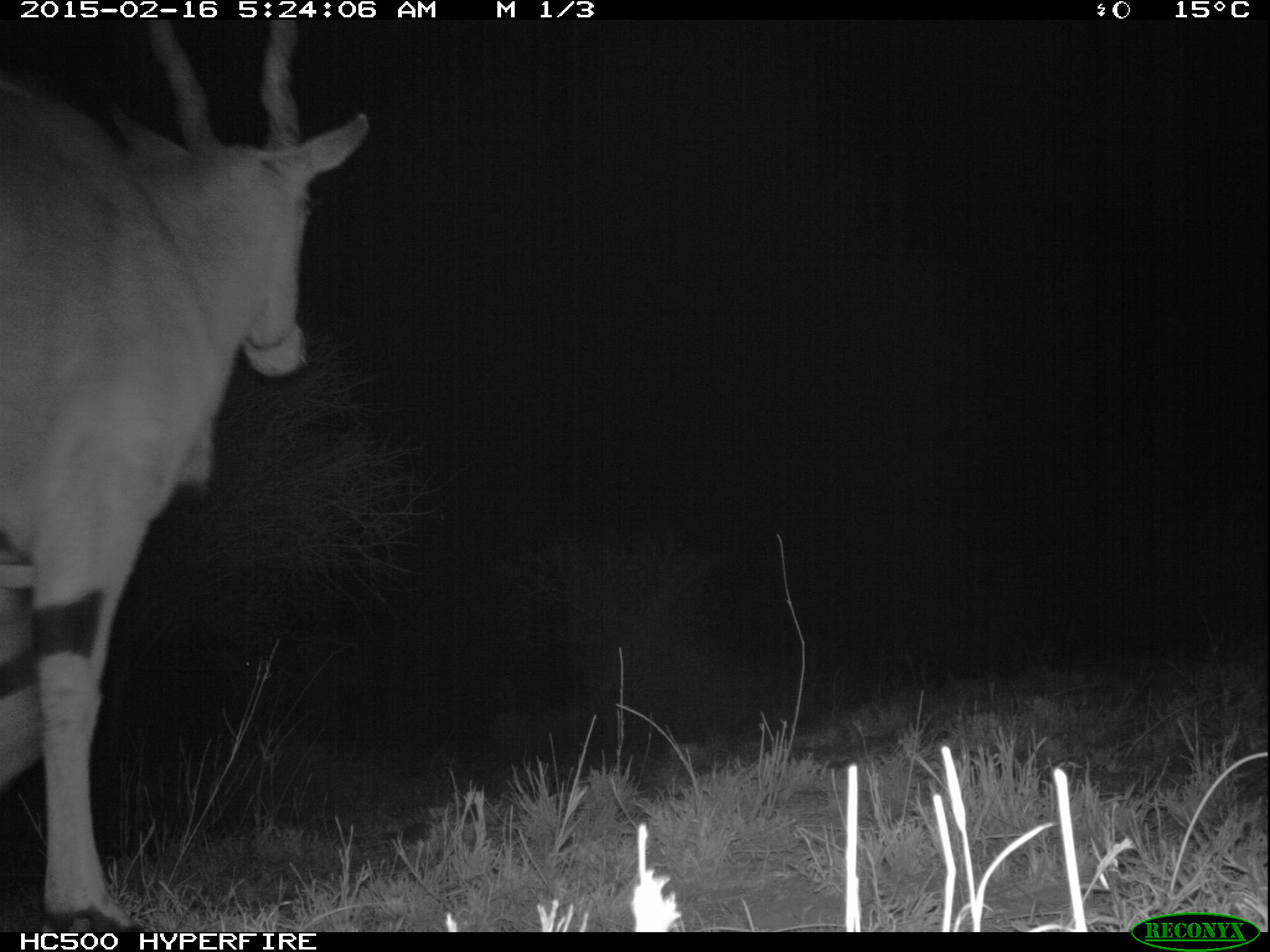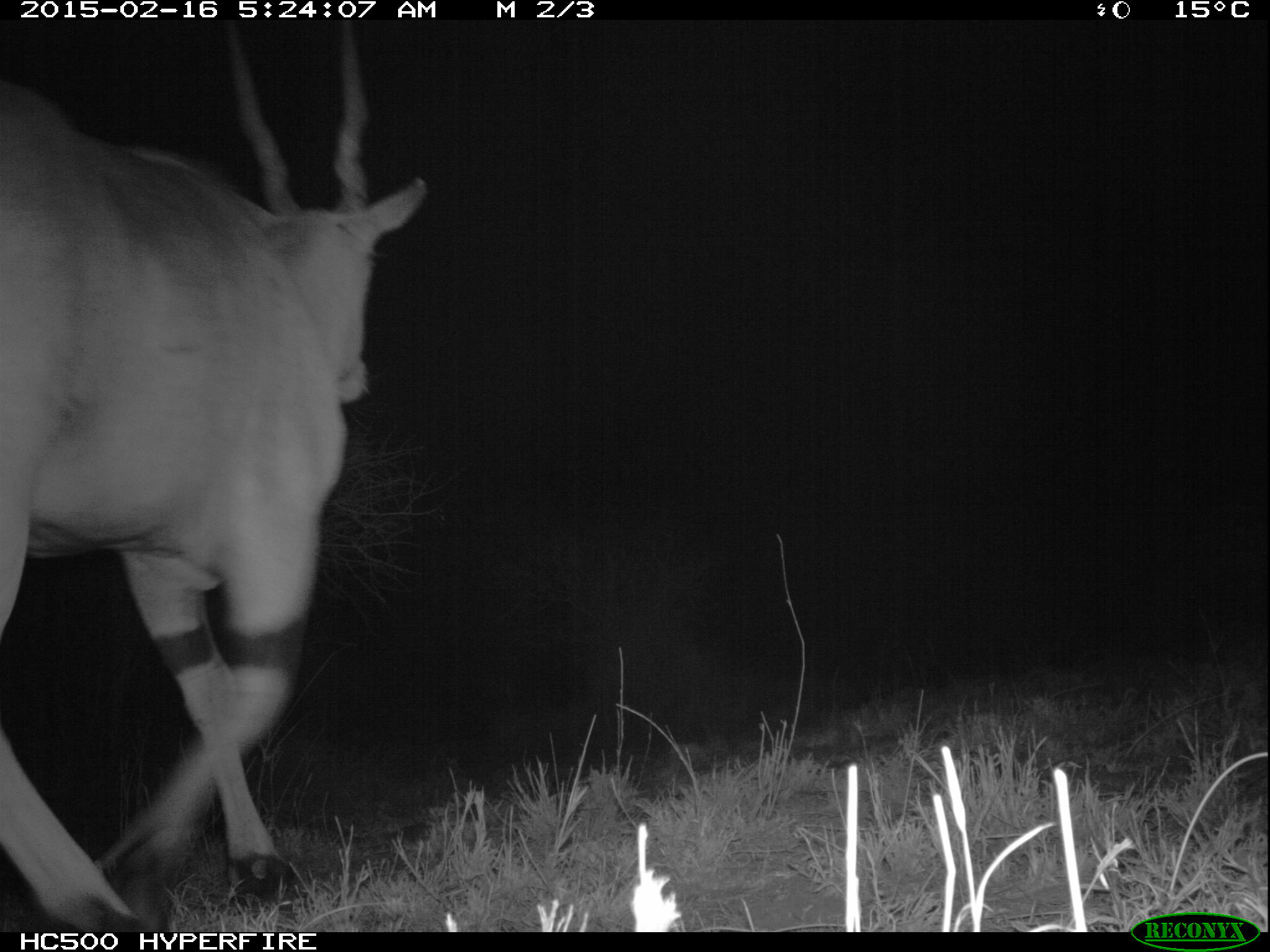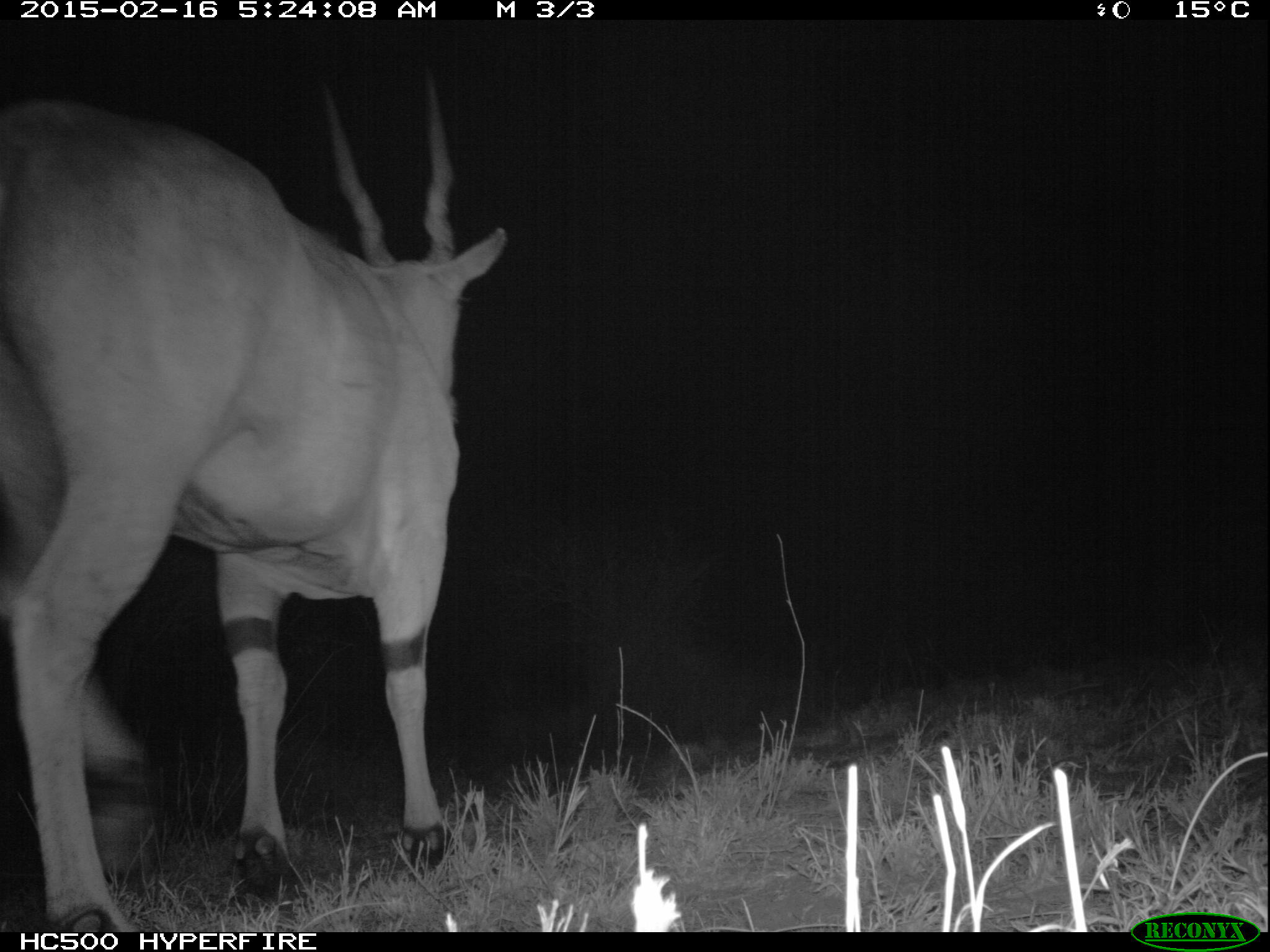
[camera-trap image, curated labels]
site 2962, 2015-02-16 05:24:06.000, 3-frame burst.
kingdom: Animalia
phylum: Chordata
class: Mammalia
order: Artiodactyla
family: Bovidae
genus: Tragelaphus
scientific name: Tragelaphus oryx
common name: eland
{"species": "Tragelaphus oryx (eland)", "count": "1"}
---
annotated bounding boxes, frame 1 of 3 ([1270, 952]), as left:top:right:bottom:
tragelaphus oryx: 0:23:369:921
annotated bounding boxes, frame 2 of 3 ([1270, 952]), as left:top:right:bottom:
tragelaphus oryx: 1:23:425:921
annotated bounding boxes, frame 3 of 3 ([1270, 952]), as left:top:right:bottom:
tragelaphus oryx: 3:74:504:928